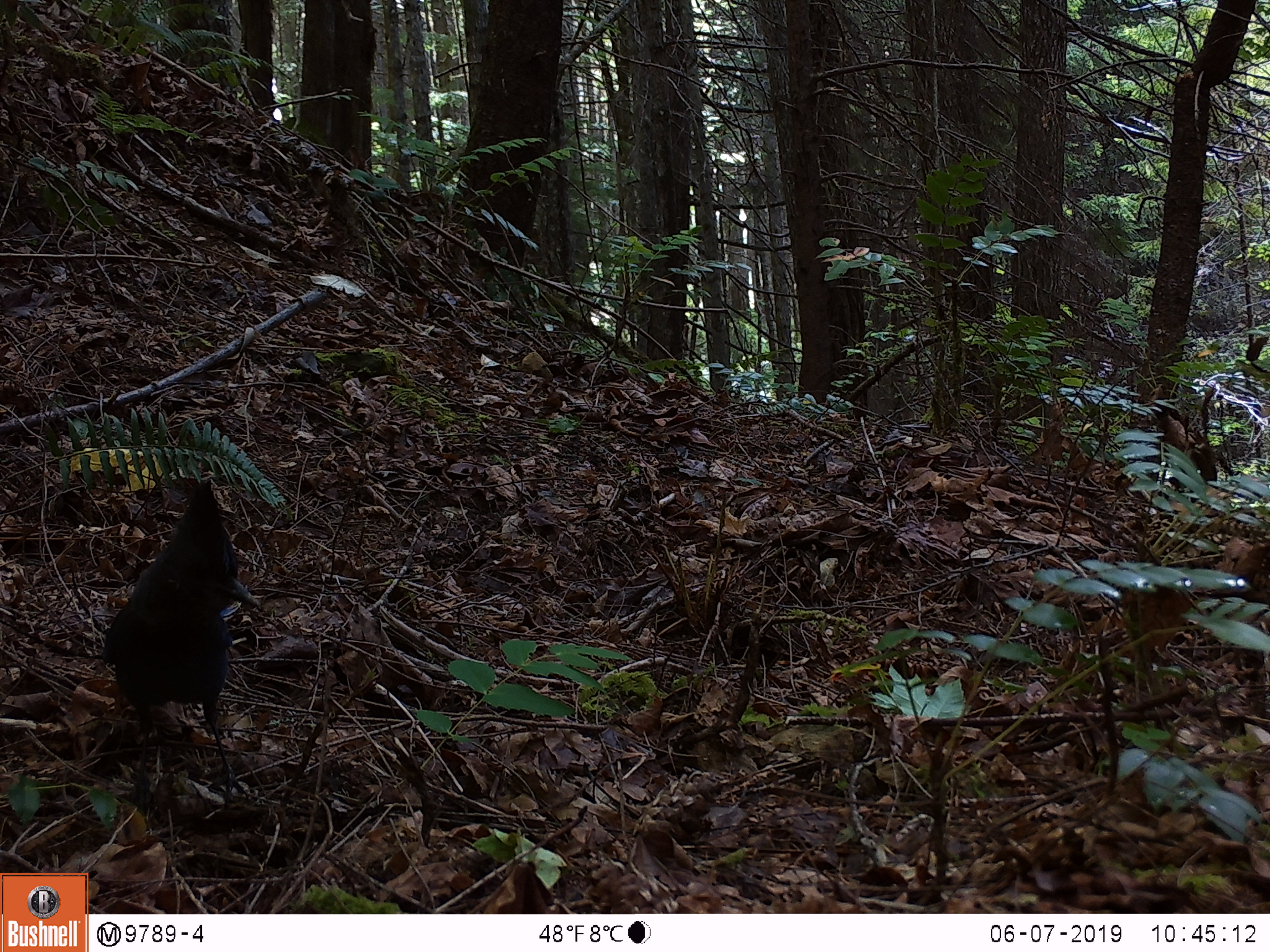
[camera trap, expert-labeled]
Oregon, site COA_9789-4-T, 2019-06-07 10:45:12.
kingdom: Animalia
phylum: Chordata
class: Aves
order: Passeriformes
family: Corvidae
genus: Cyanocitta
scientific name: Cyanocitta stelleri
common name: steller's jay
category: stellers jay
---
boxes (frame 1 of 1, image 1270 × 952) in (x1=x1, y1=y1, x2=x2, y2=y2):
stellers jay: (x1=105, y1=483, x2=261, y2=772)